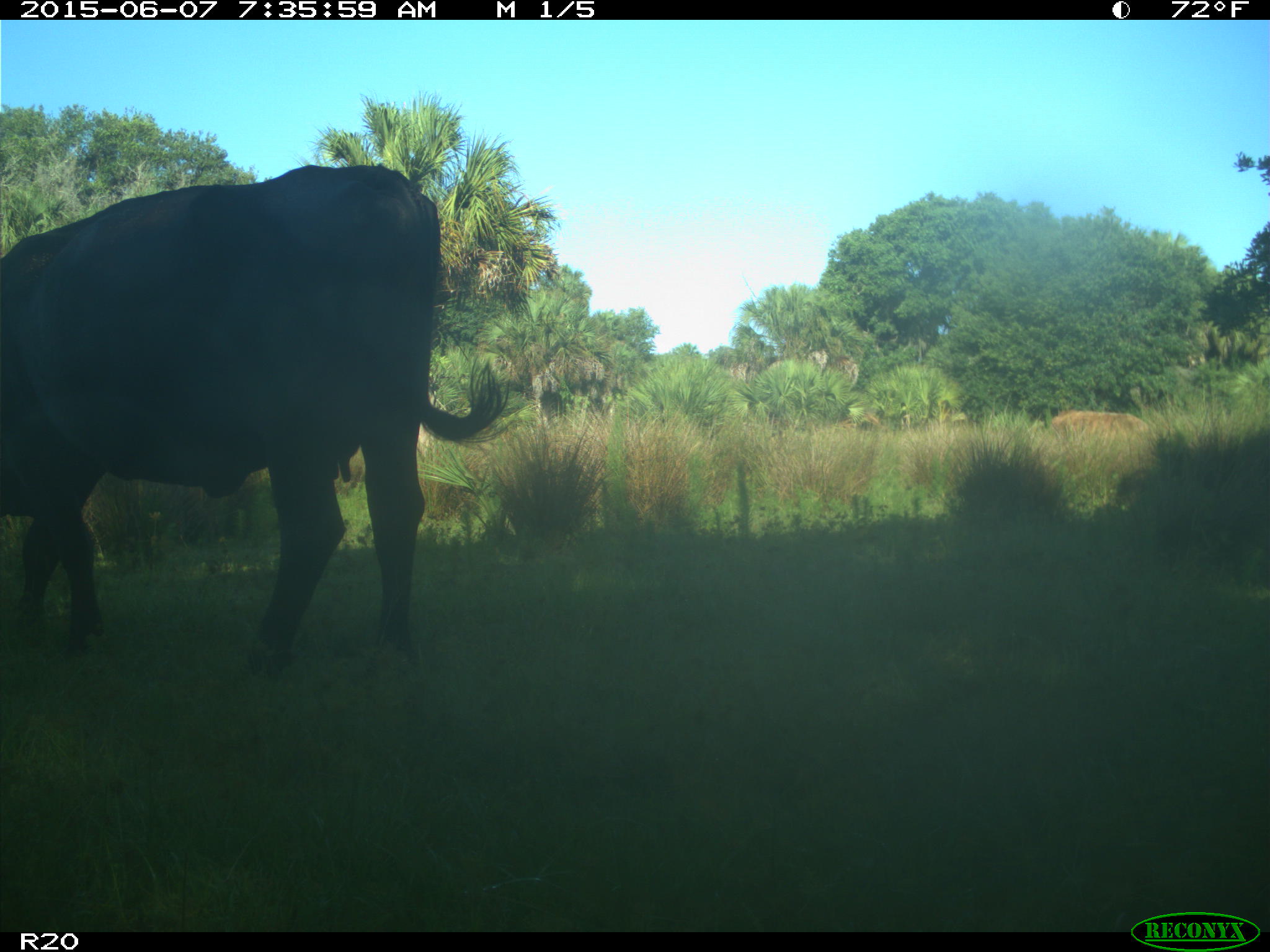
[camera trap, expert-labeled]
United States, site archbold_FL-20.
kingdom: Animalia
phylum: Chordata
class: Mammalia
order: Artiodactyla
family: Bovidae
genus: Bos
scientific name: Bos taurus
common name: domestic cow